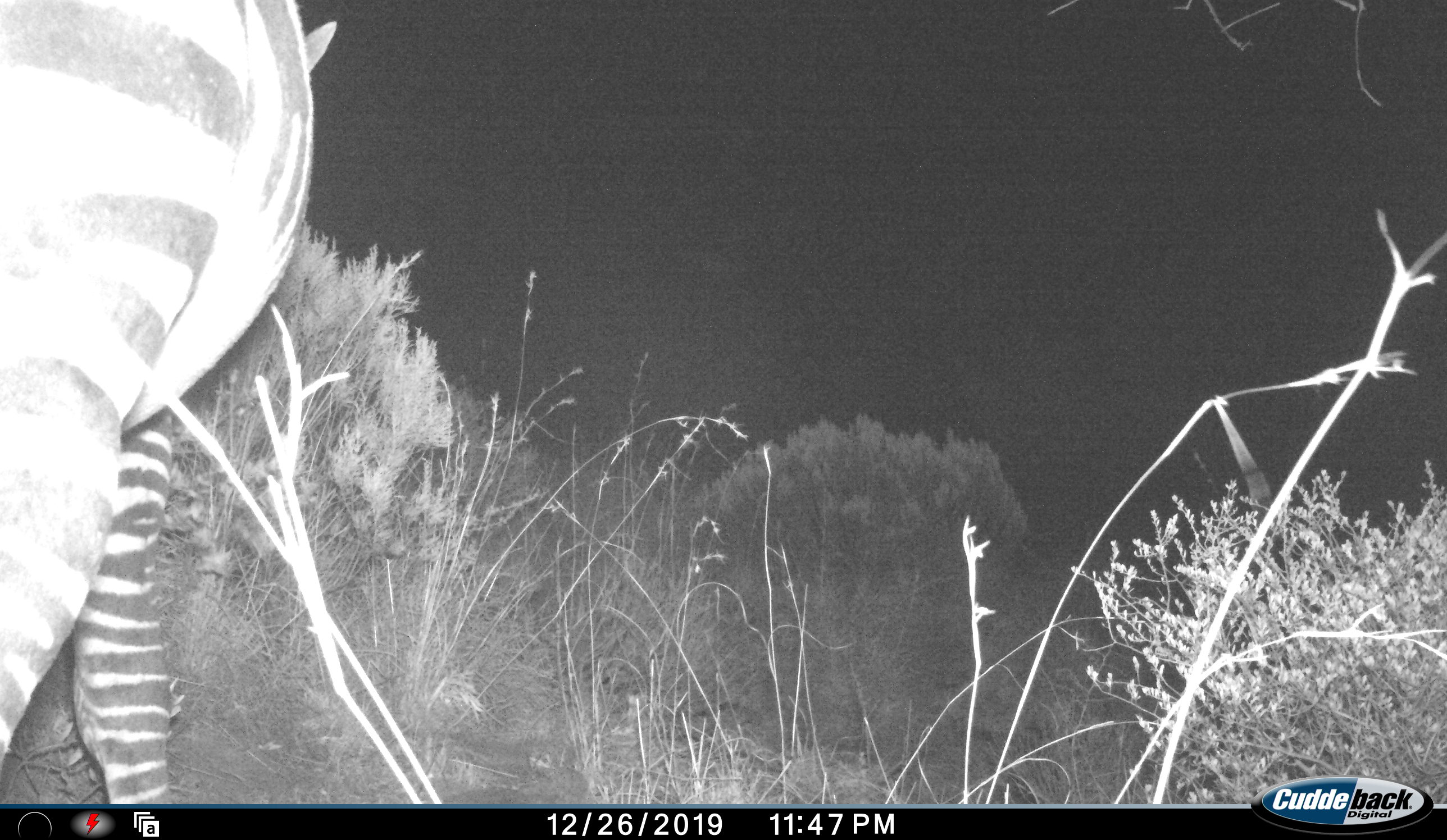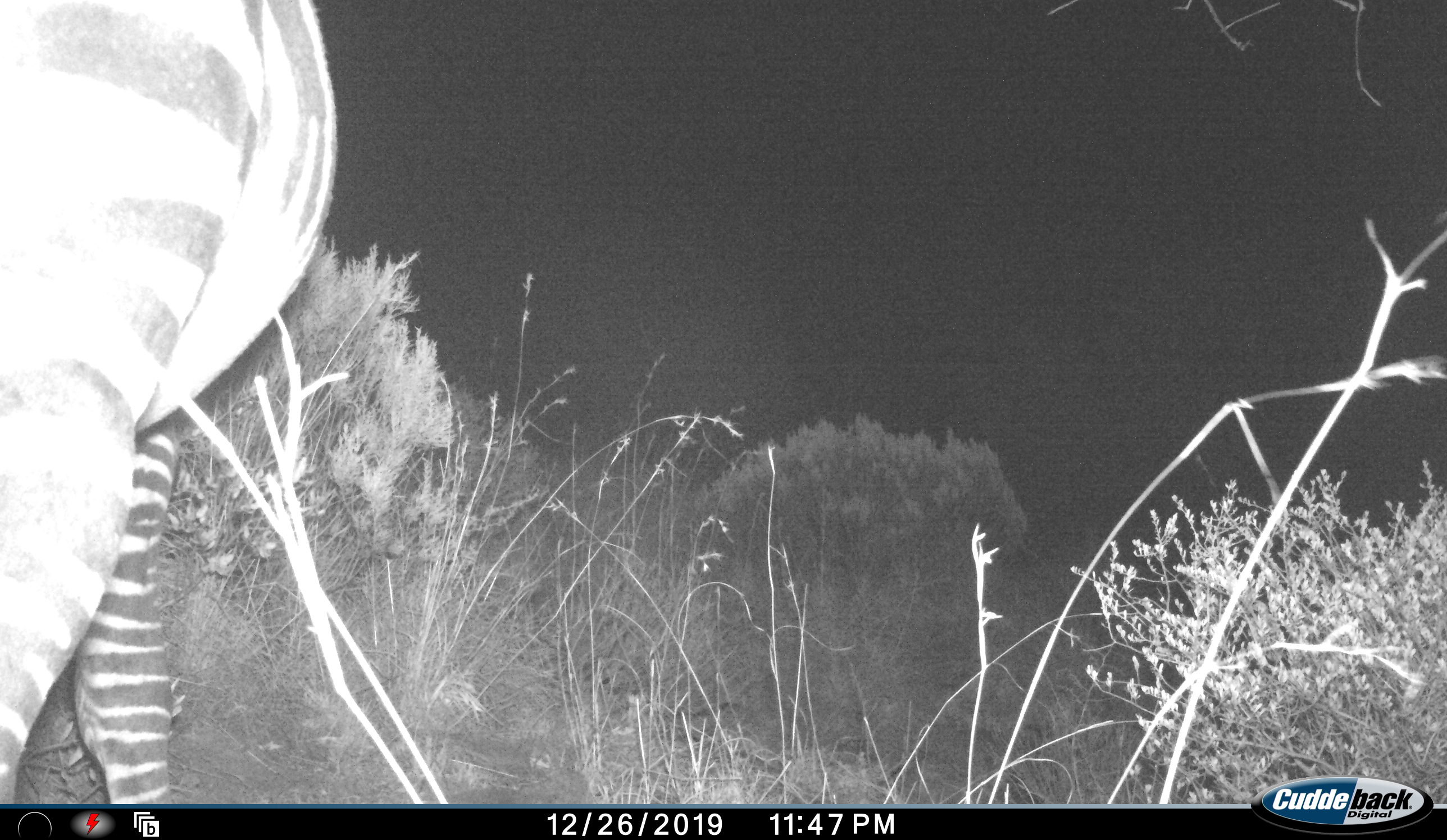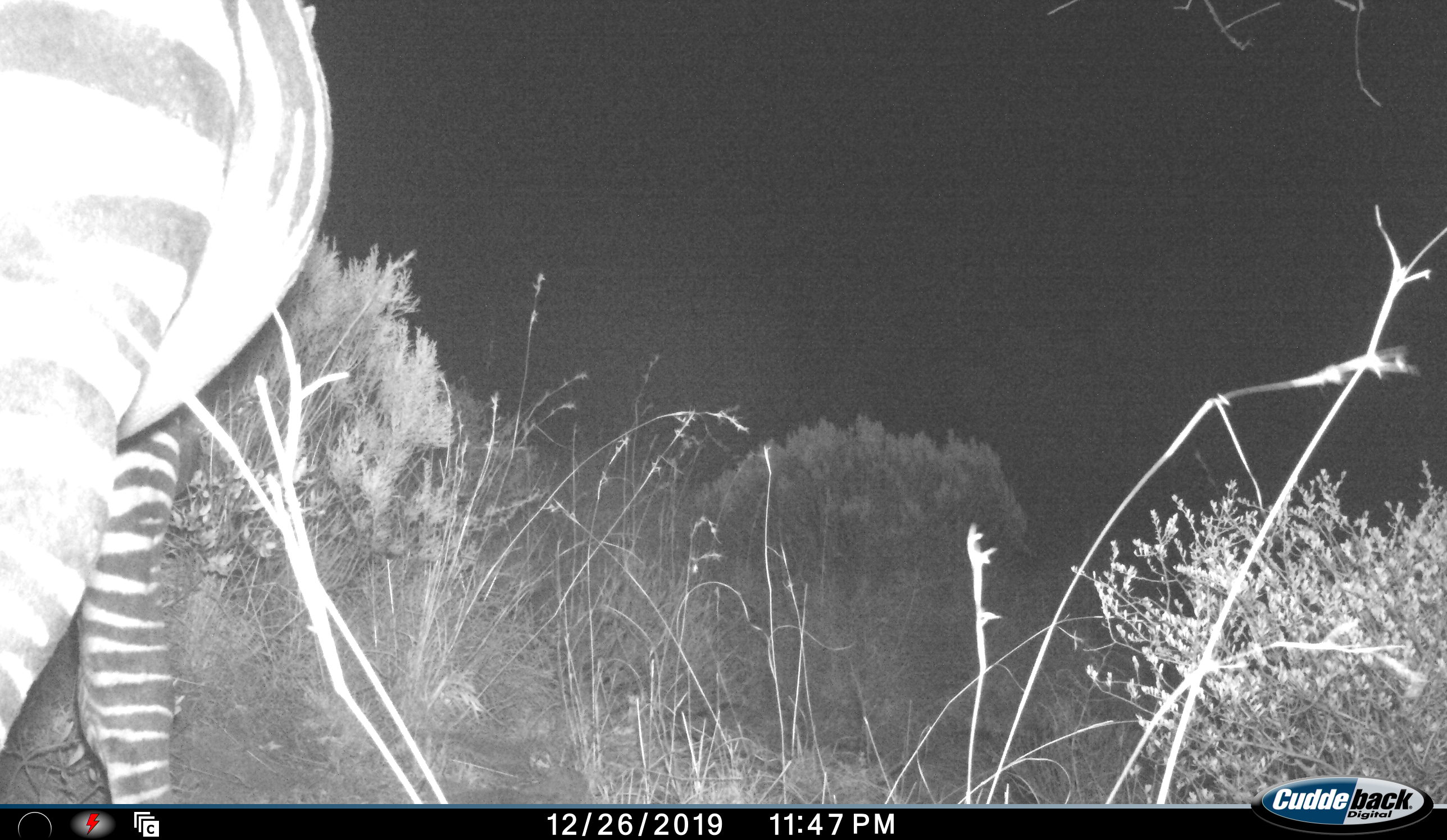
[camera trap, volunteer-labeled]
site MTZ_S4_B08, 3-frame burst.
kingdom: Animalia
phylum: Chordata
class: Mammalia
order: Perissodactyla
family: Equidae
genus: Equus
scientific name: Equus zebra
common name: mountain zebra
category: zebramountain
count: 1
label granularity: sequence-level